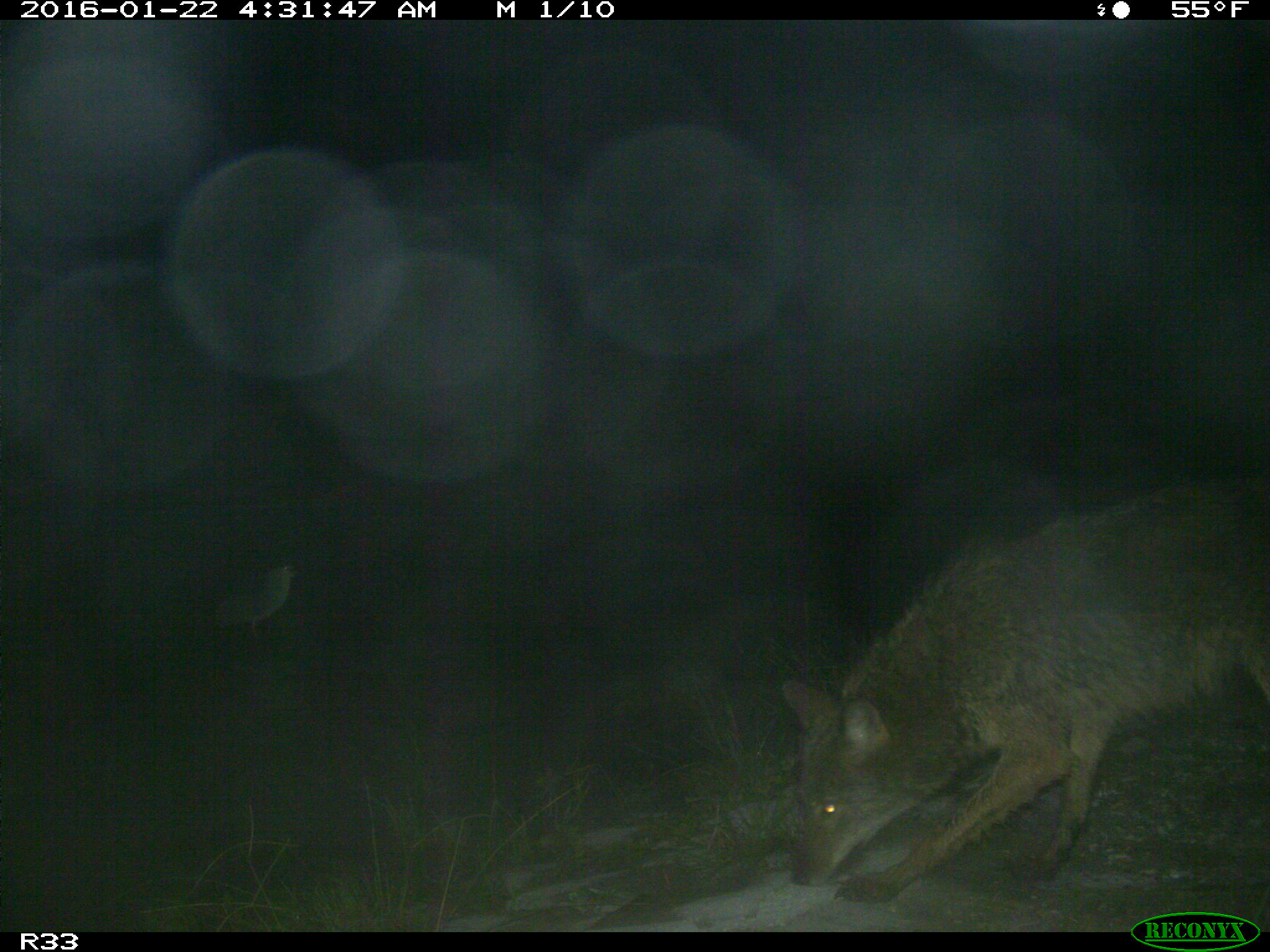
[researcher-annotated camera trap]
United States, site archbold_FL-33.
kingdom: Animalia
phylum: Chordata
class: Mammalia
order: Carnivora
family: Canidae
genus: Canis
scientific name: Canis latrans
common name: coyote